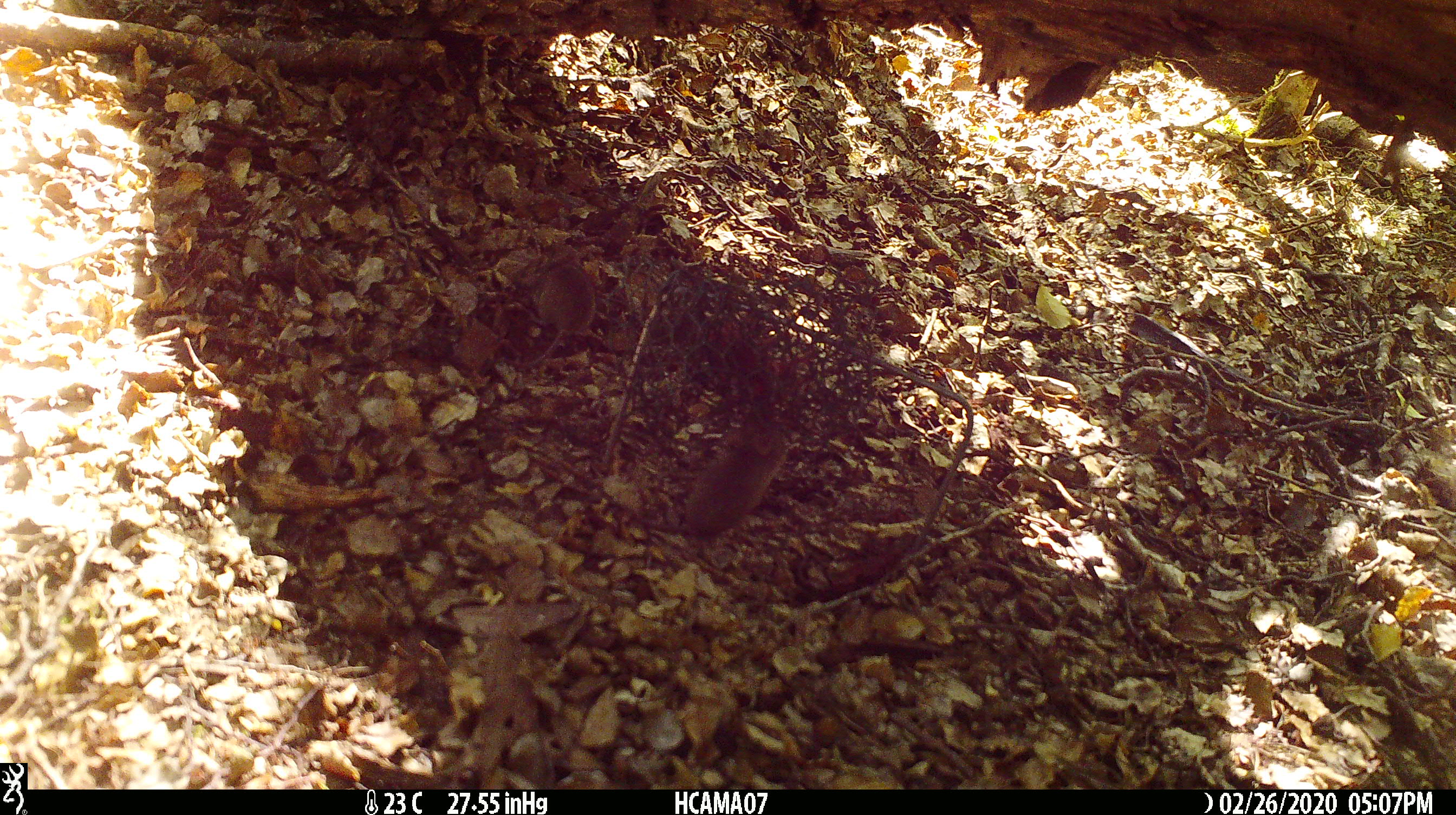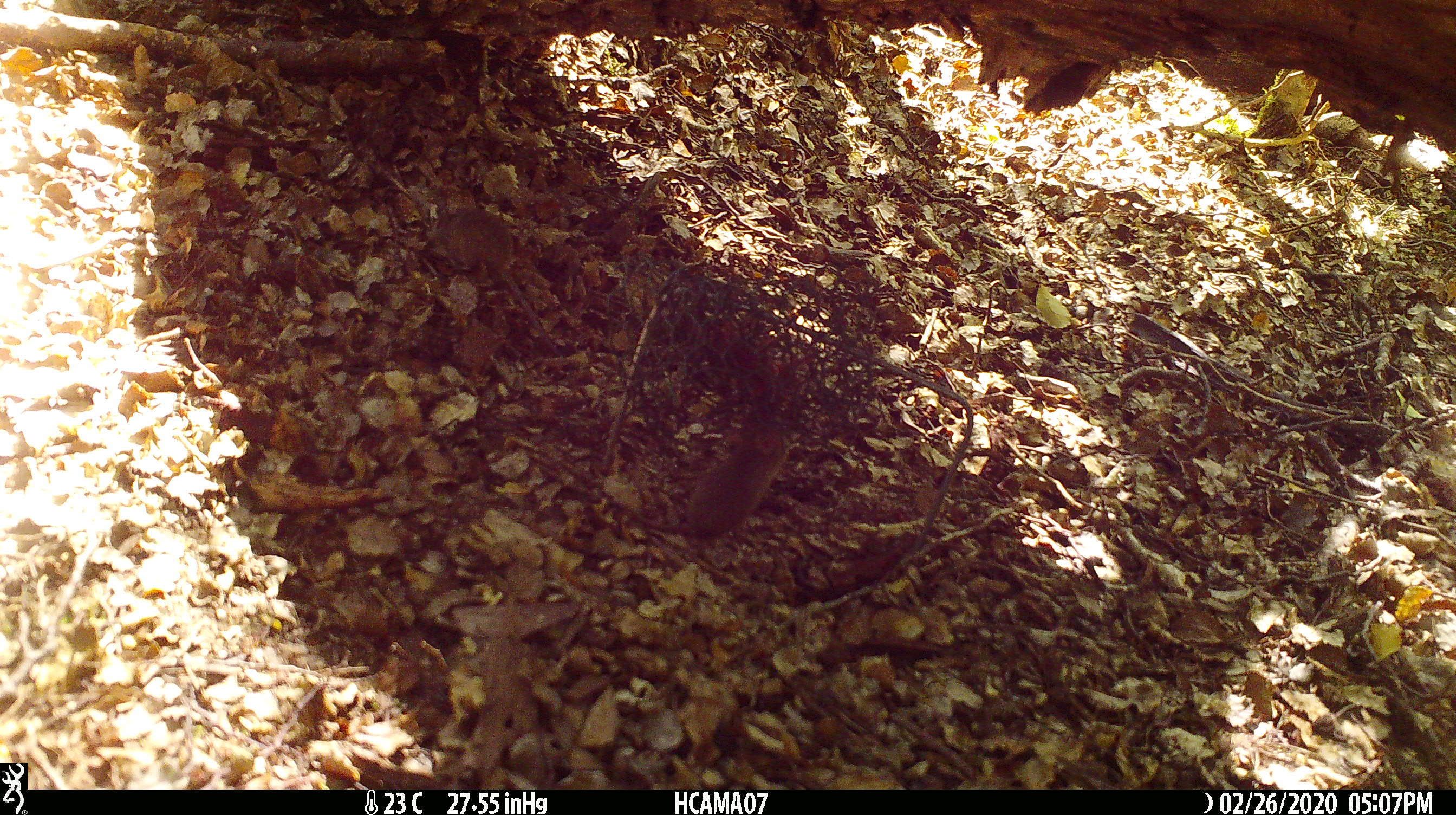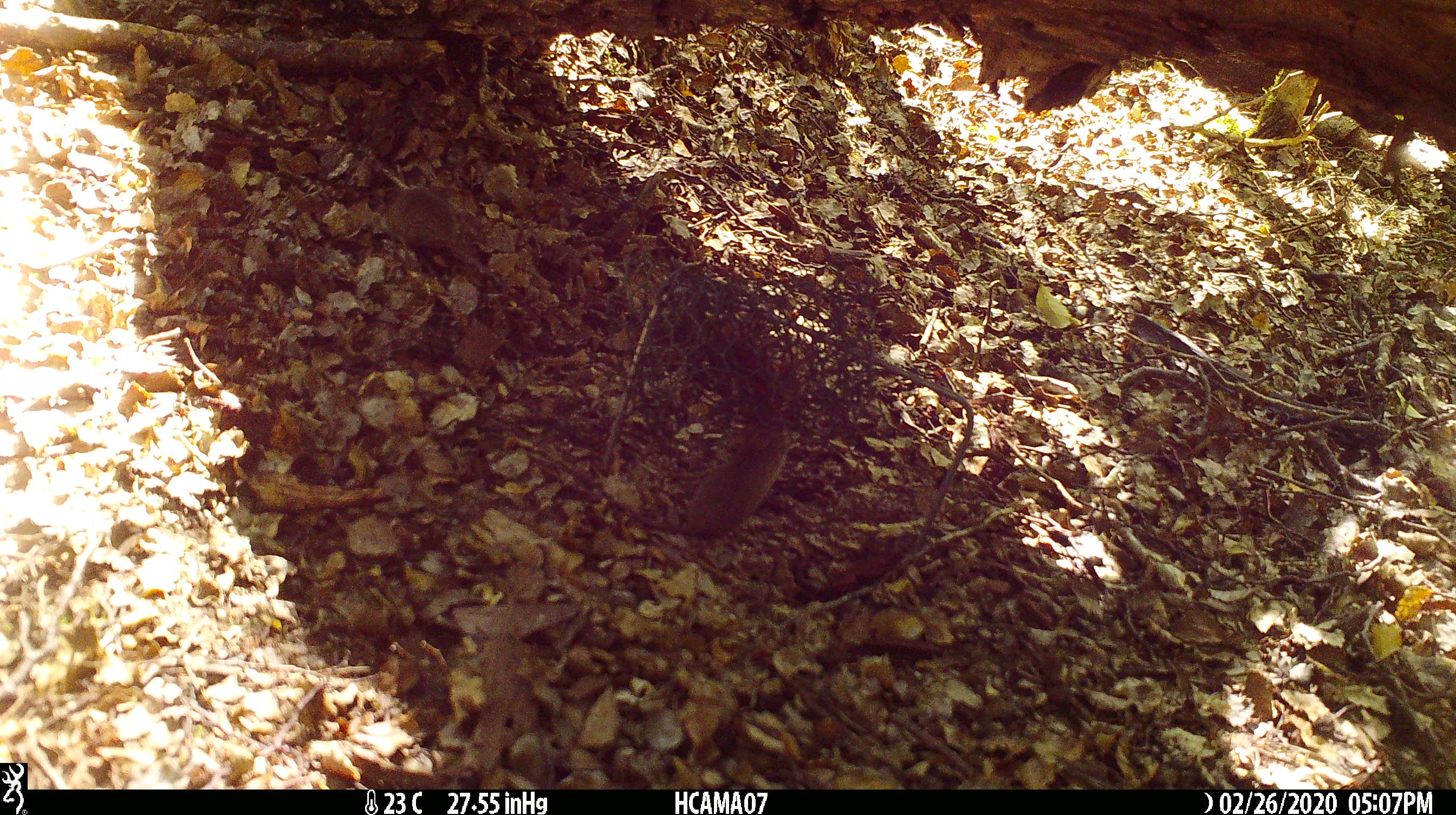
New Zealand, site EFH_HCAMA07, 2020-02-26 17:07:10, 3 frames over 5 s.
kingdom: Animalia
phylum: Chordata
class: Mammalia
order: Rodentia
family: Muridae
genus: Mus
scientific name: Mus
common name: mouse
Mouse (Mus).